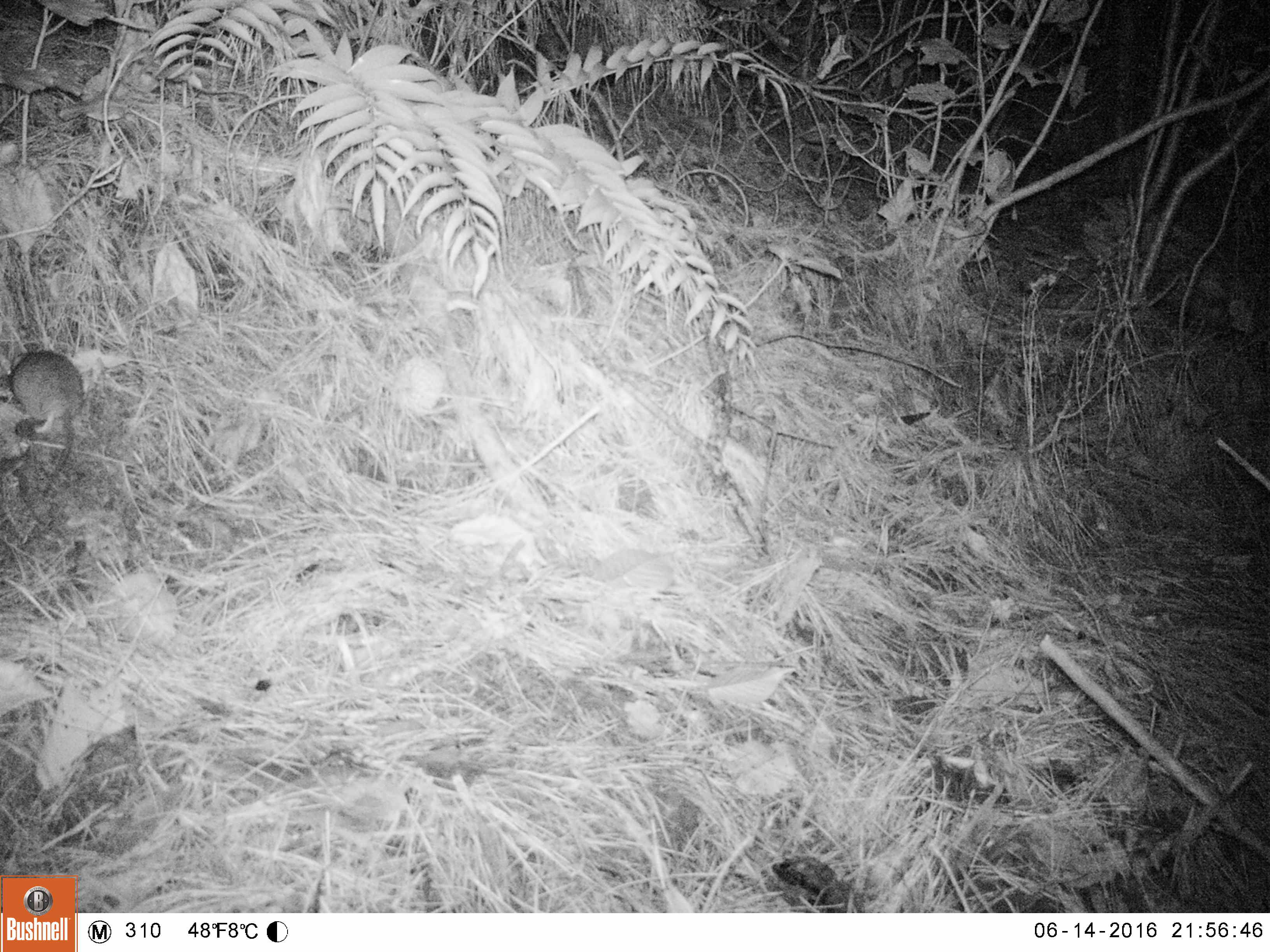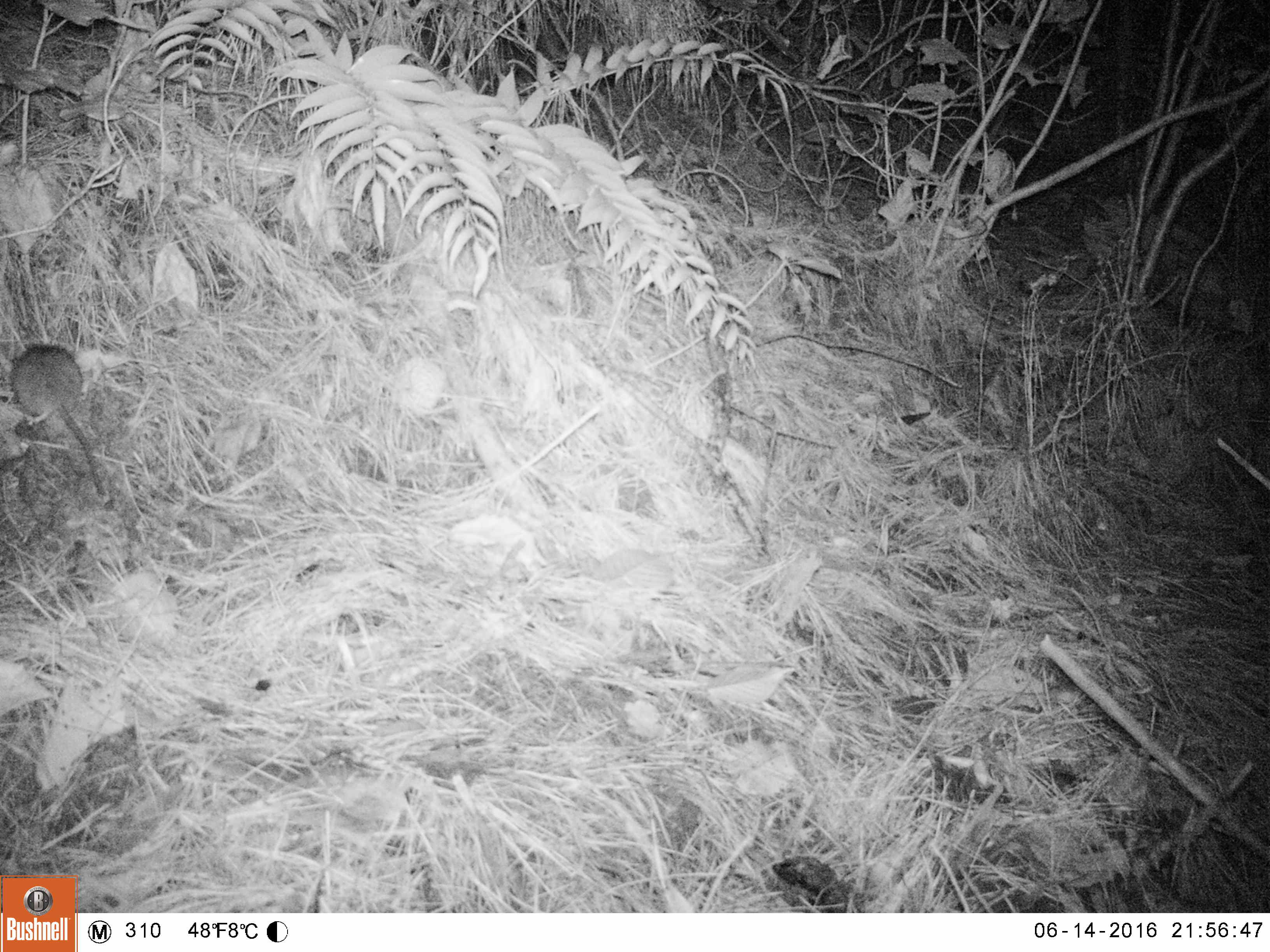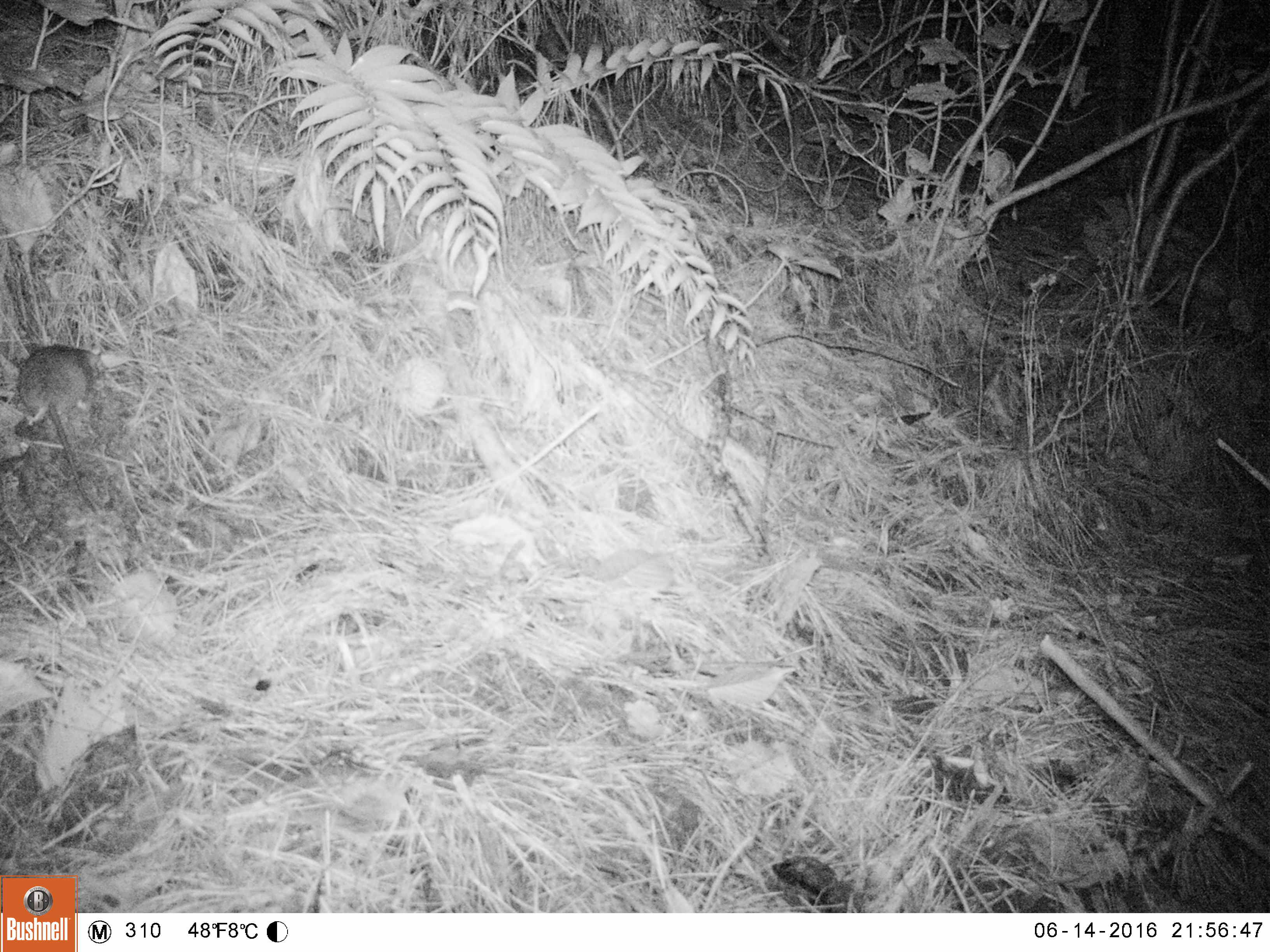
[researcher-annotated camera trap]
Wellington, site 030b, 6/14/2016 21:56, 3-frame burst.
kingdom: Animalia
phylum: Chordata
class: Mammalia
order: Rodentia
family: Muridae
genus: Rattus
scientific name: Rattus rattus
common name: ship rat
Ship rat (Rattus rattus).